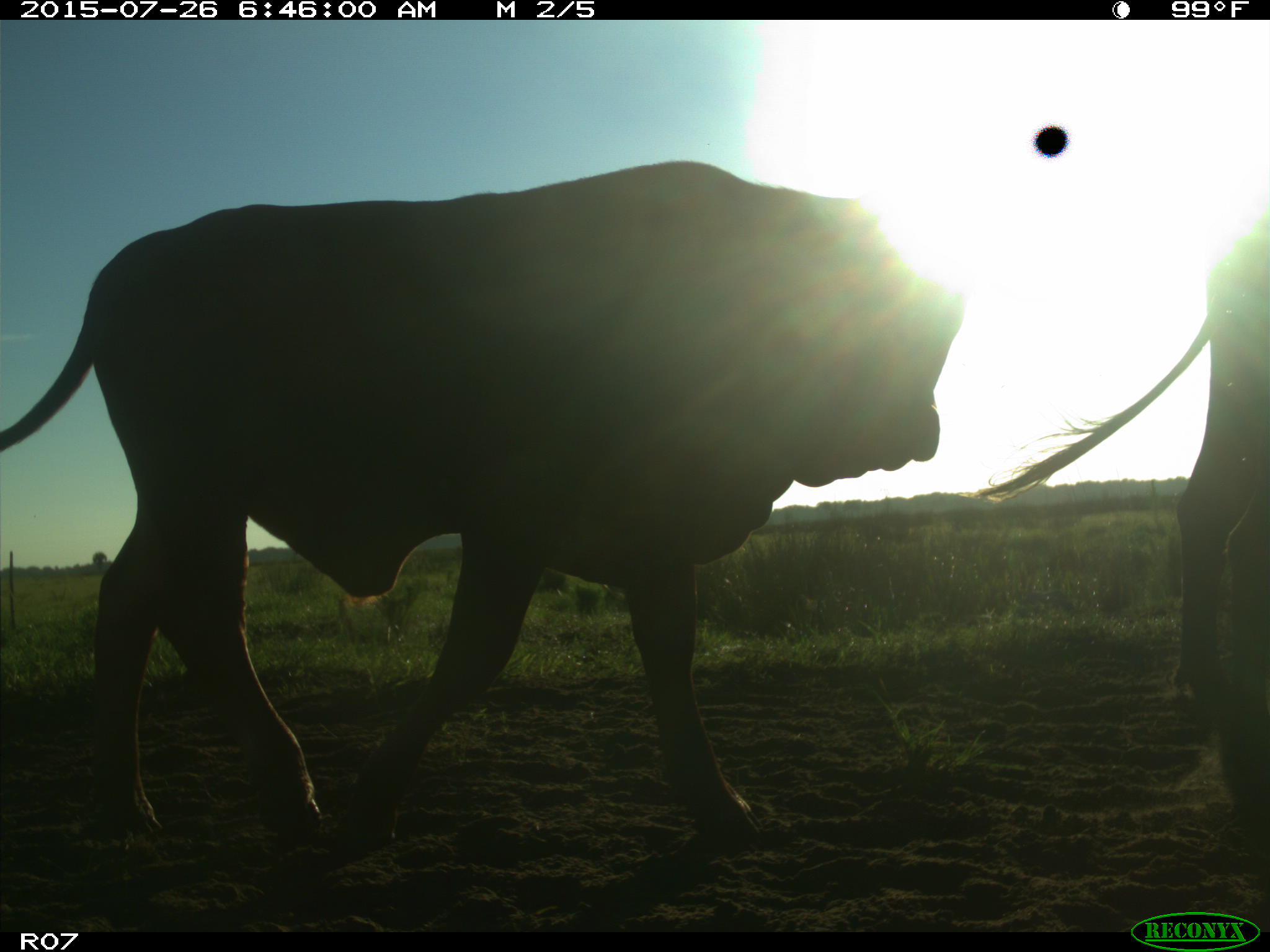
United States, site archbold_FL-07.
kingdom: Animalia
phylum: Chordata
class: Mammalia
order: Artiodactyla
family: Bovidae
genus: Bos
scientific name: Bos taurus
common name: domestic cow